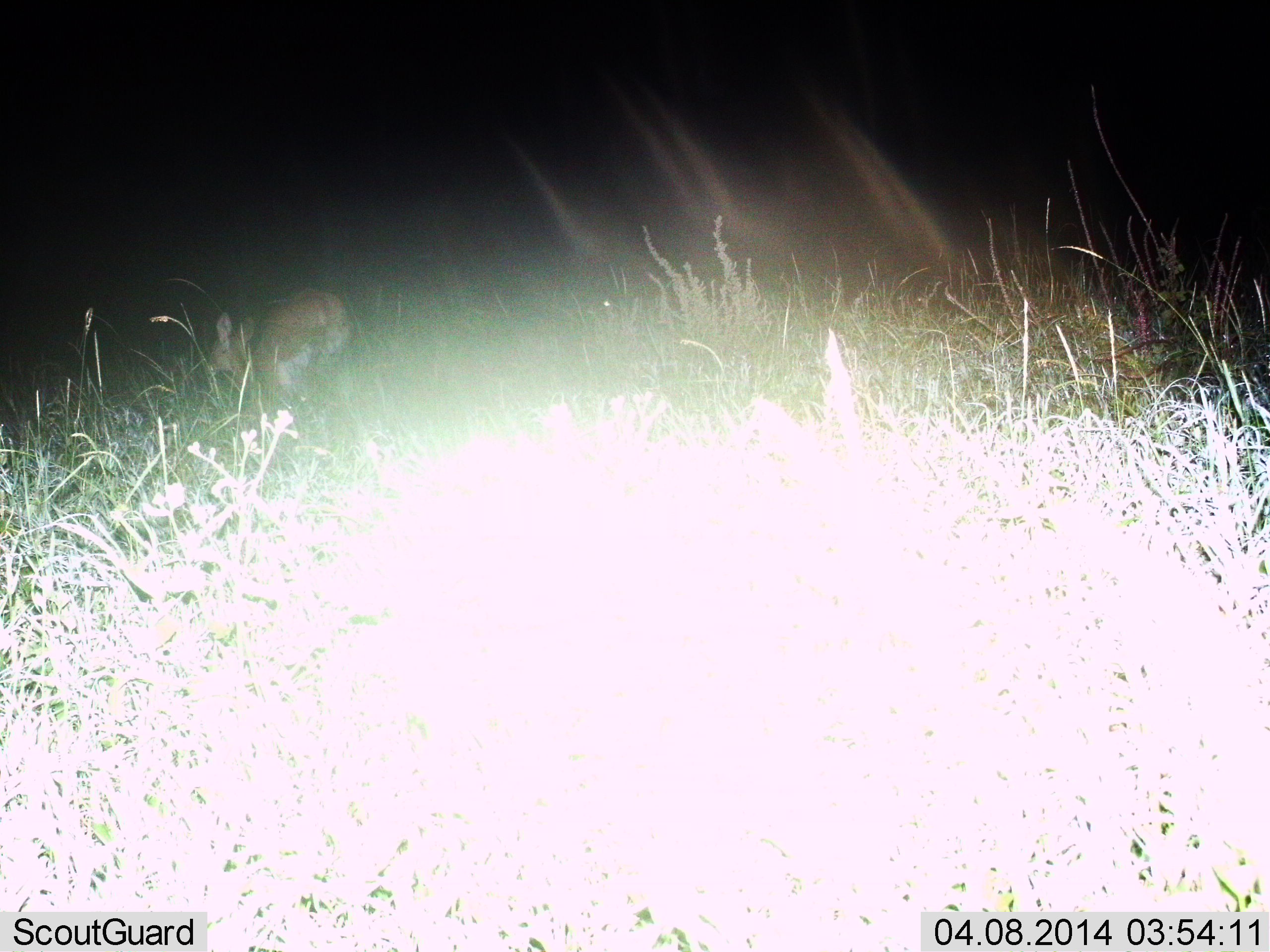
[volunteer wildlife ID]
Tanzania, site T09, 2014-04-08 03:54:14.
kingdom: Animalia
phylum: Chordata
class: Mammalia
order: Artiodactyla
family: Bovidae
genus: Redunca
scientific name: Redunca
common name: reedbuck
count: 1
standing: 0%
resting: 14%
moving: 71%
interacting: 0%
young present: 0%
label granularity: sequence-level